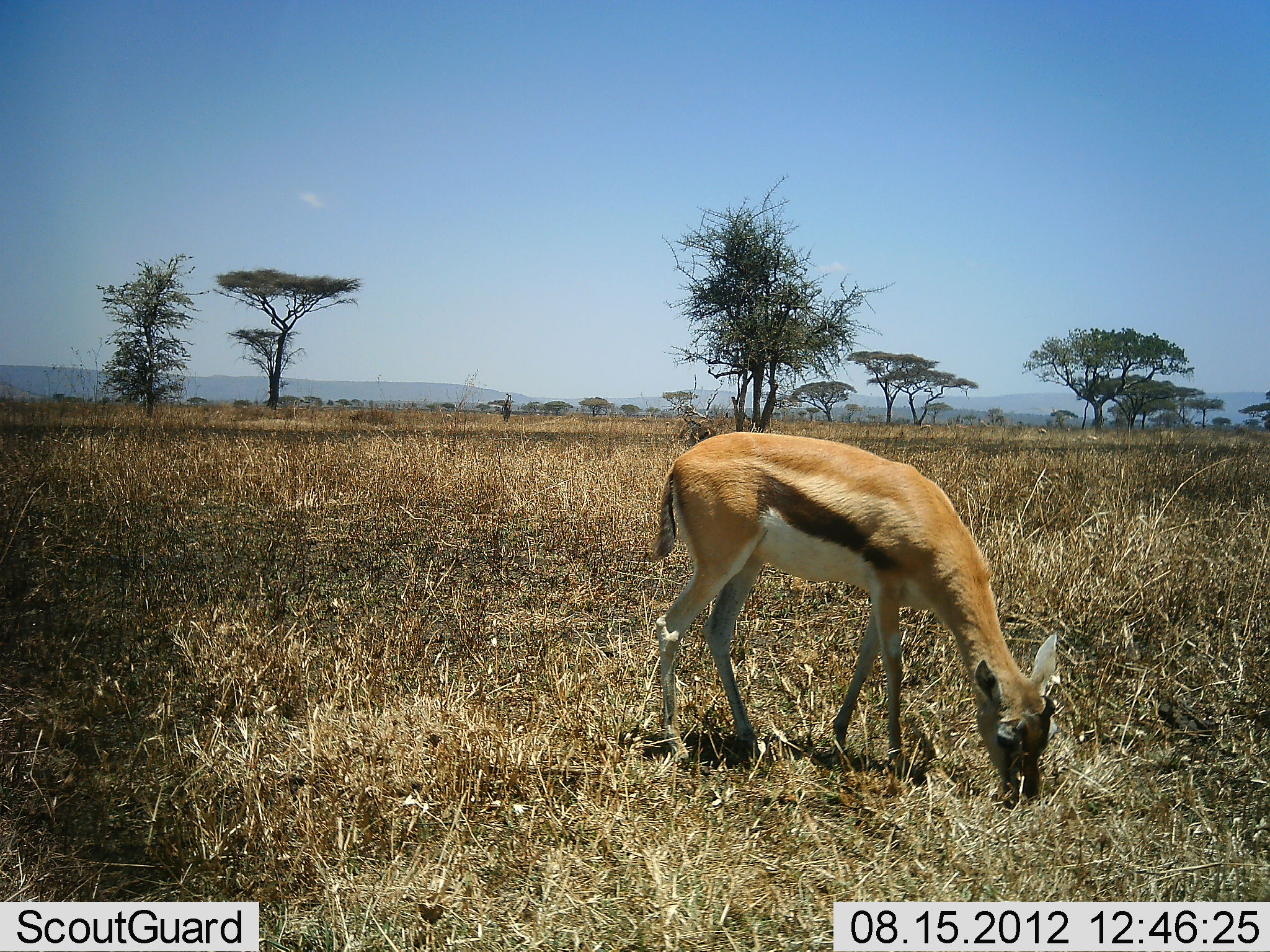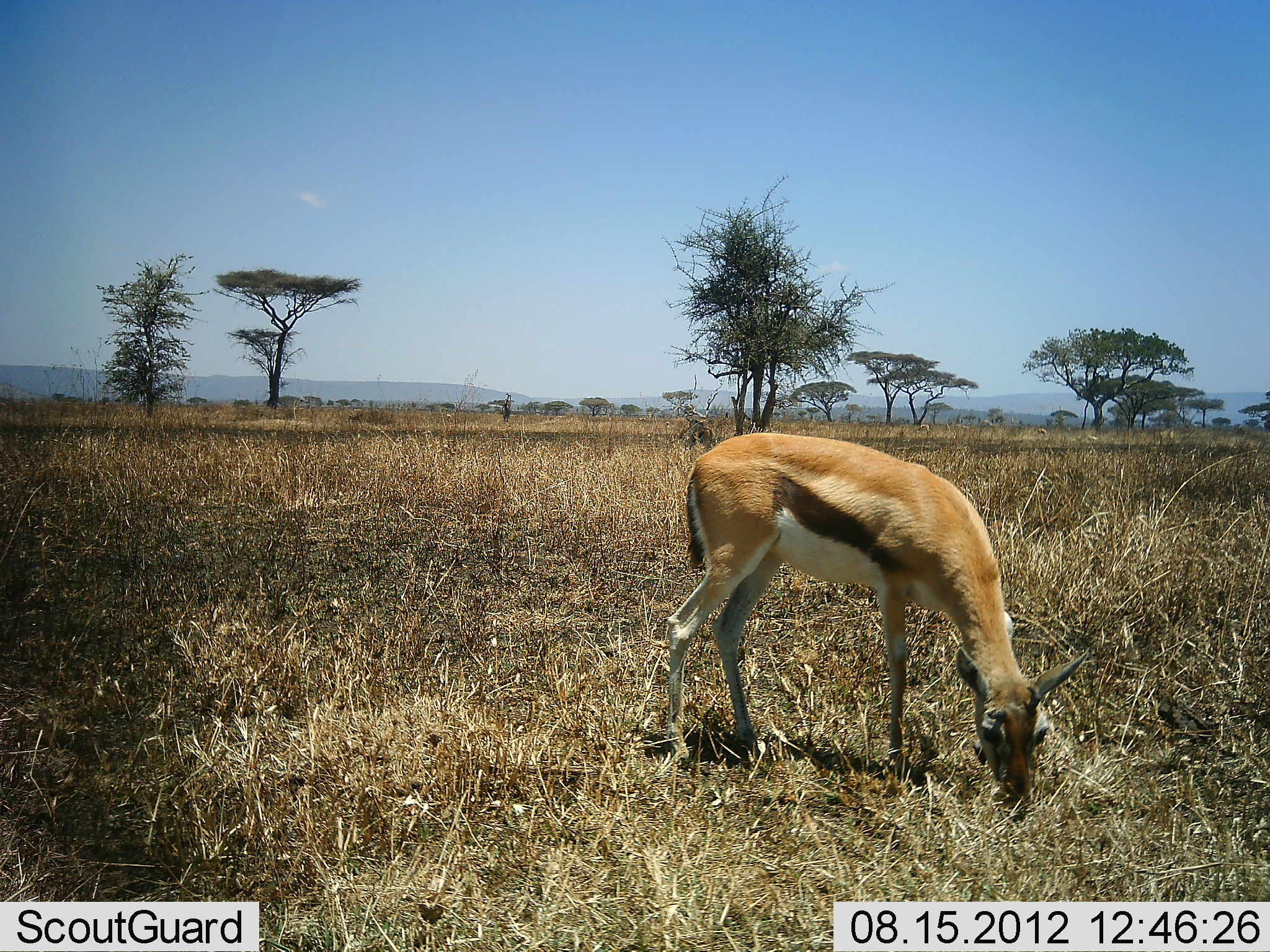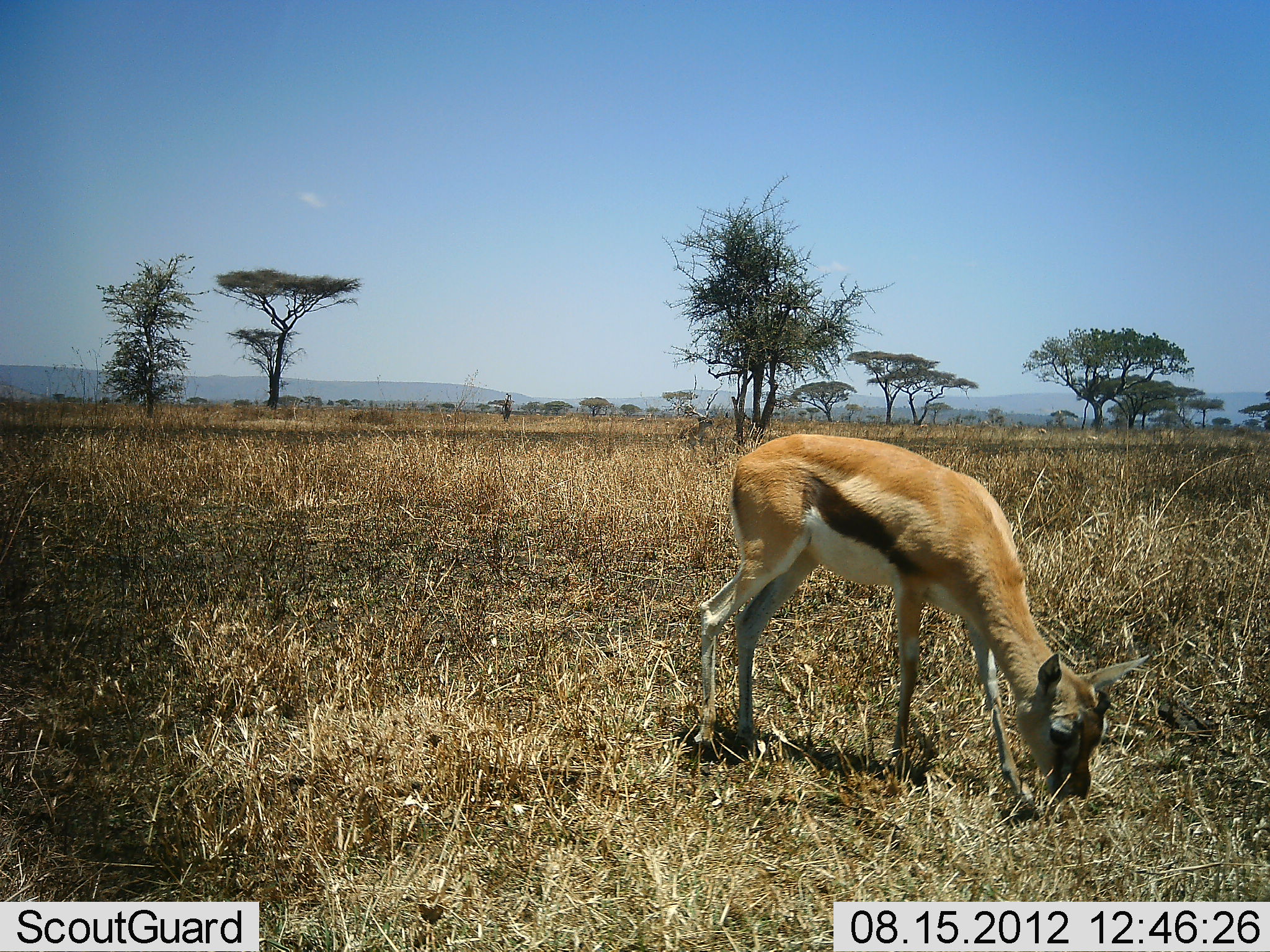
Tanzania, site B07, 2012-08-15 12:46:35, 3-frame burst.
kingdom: Animalia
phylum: Chordata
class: Mammalia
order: Artiodactyla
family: Bovidae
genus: Eudorcas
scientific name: Eudorcas thomsonii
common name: thomson's gazelle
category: gazellethomsons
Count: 1.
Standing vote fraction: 40%.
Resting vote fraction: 10%.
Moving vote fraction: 0%.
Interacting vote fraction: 0%.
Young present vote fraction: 10%.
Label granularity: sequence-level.